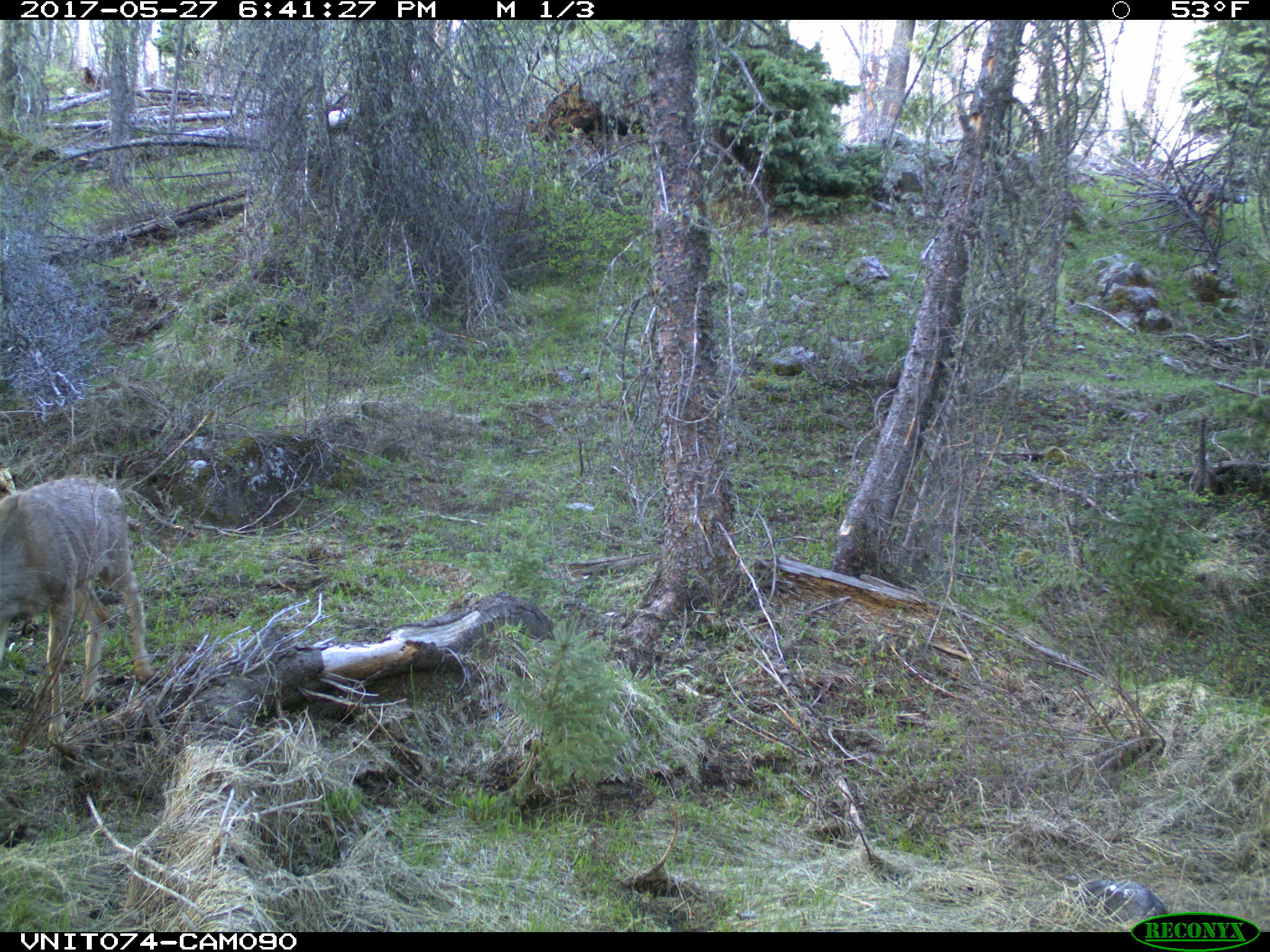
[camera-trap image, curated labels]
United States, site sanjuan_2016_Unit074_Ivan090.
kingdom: Animalia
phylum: Chordata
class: Mammalia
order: Artiodactyla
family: Cervidae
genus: Odocoileus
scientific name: Odocoileus hemionus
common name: mule deer